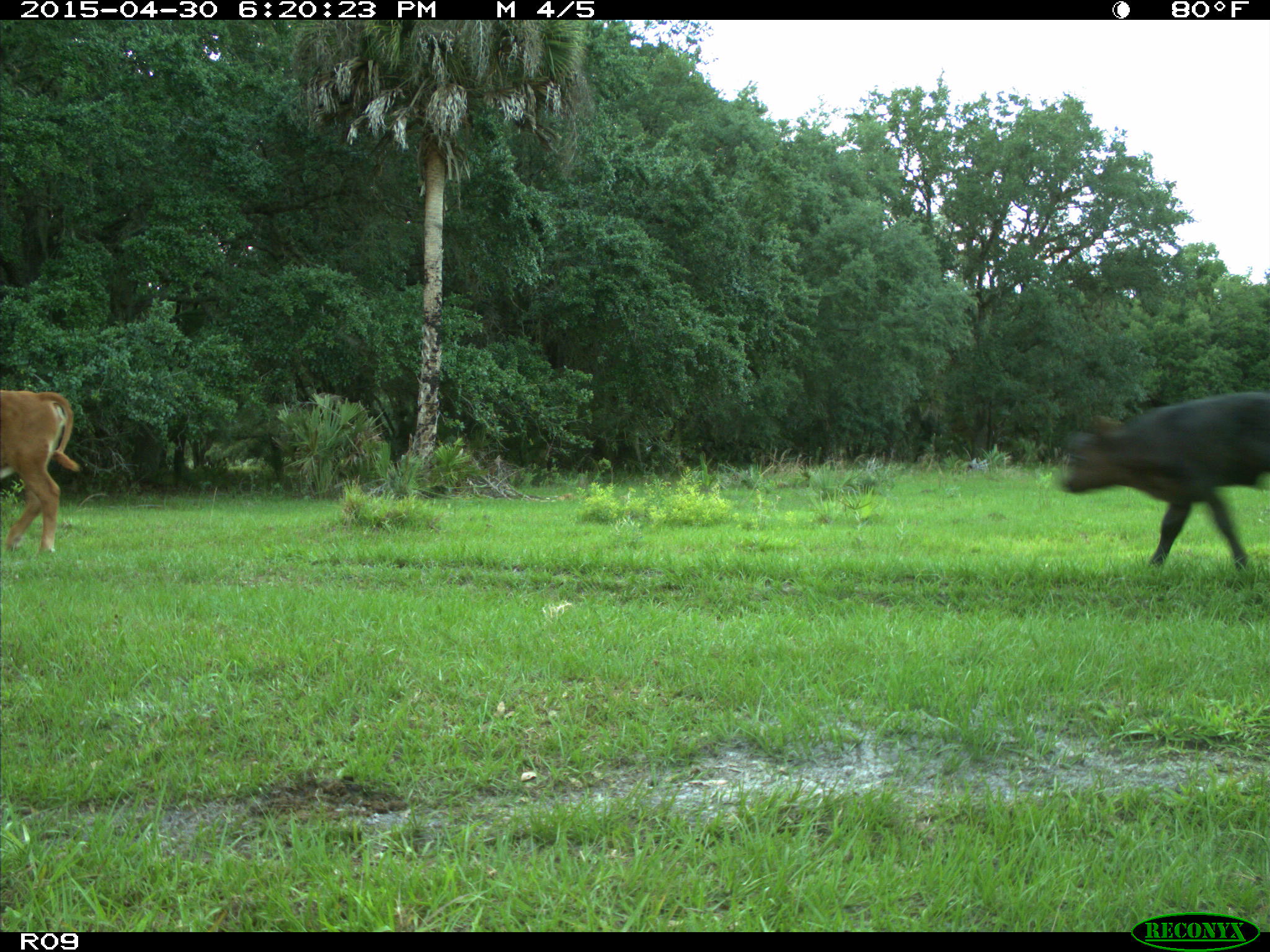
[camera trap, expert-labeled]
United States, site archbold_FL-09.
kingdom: Animalia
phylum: Chordata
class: Mammalia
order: Artiodactyla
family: Bovidae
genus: Bos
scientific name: Bos taurus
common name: domestic cow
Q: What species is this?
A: Bos taurus (domestic cow).